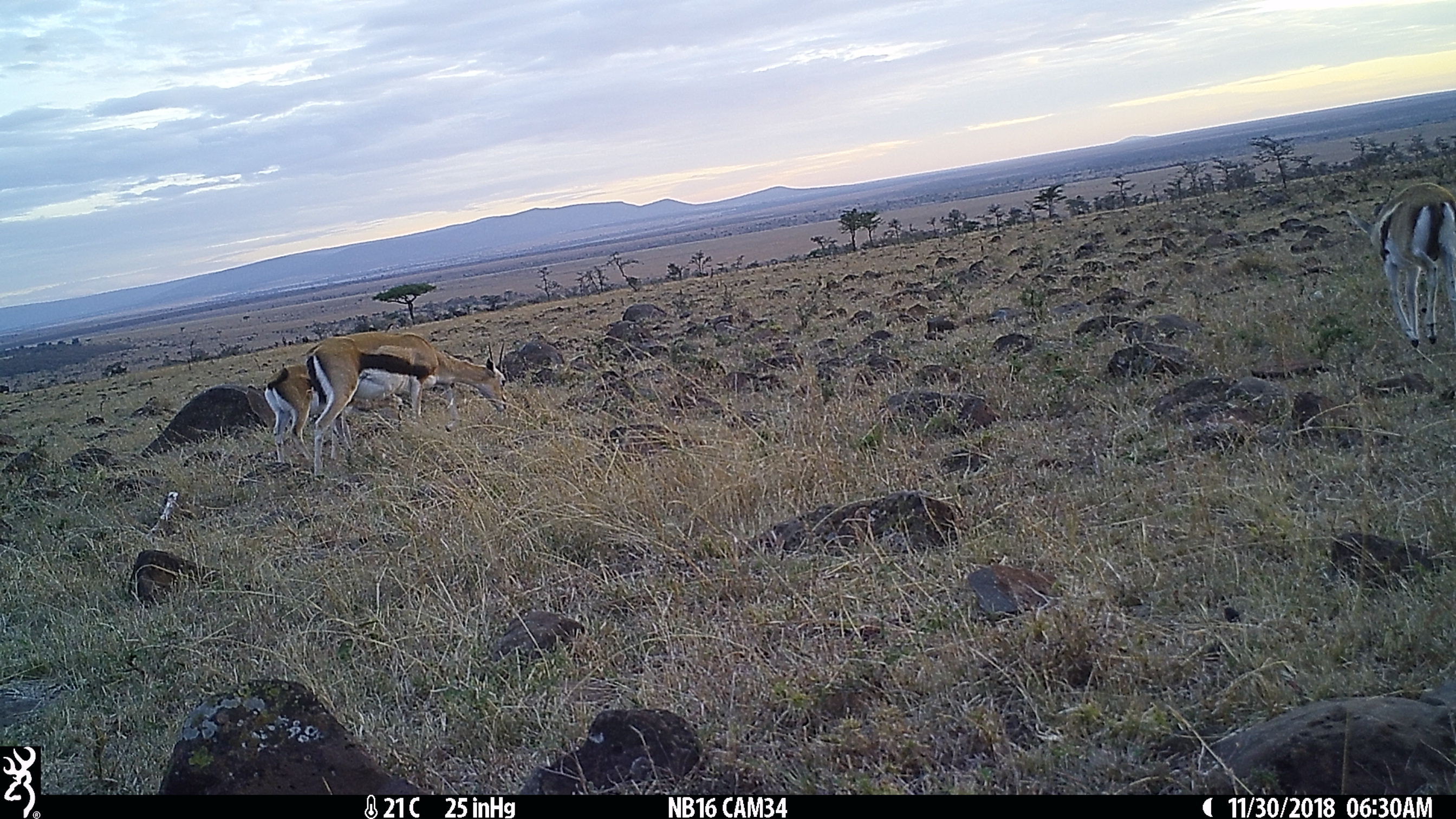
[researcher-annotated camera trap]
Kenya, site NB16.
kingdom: Animalia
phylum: Chordata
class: Mammalia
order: Artiodactyla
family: Bovidae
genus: Eudorcas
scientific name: Eudorcas thomsonii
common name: thomon's gazelle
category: gazelle thomsons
Gazelle thomsons (thomon's gazelle) (Eudorcas thomsonii).